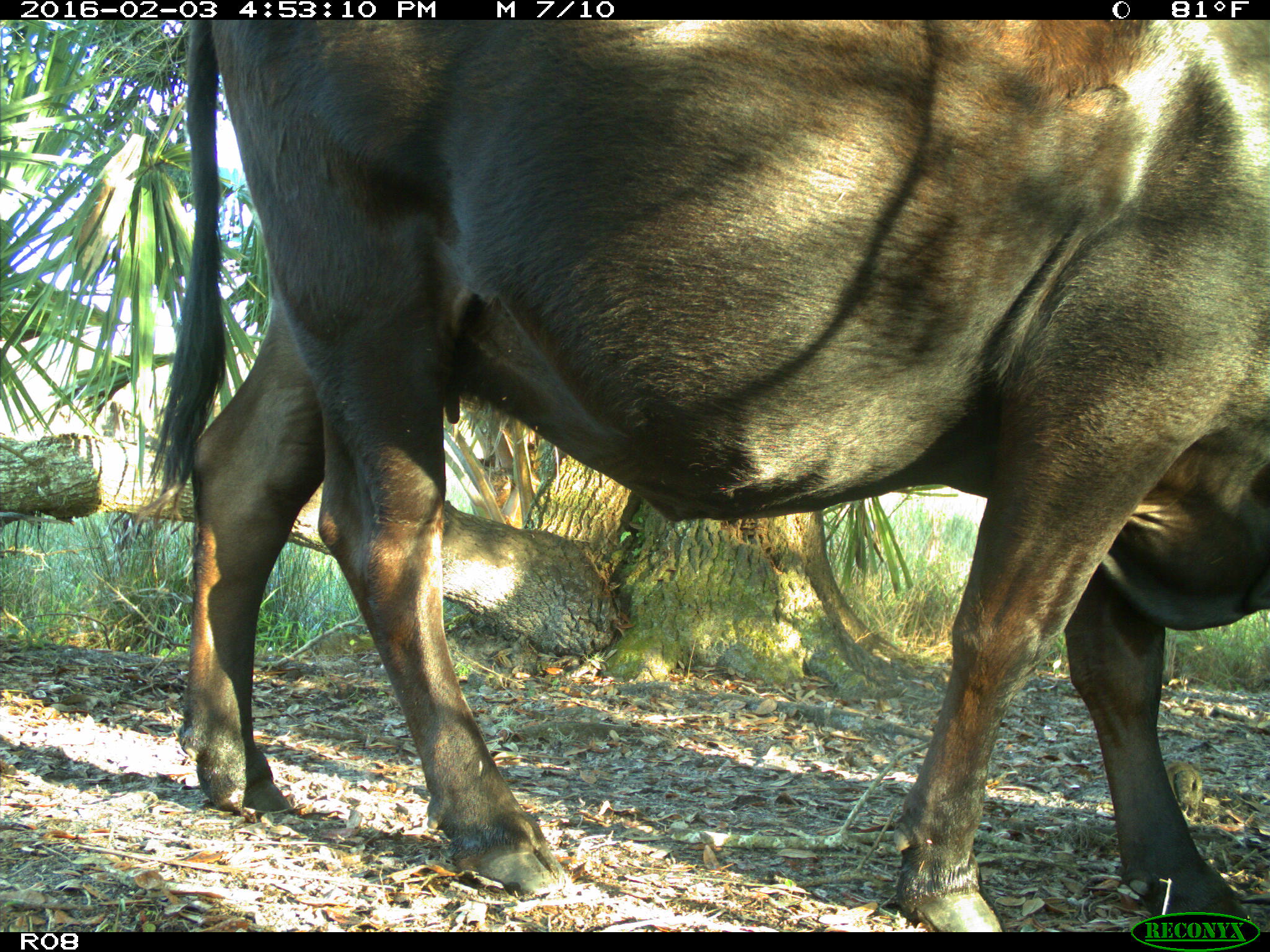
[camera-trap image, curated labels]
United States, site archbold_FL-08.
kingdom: Animalia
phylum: Chordata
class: Mammalia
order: Artiodactyla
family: Bovidae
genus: Bos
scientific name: Bos taurus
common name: domestic cow